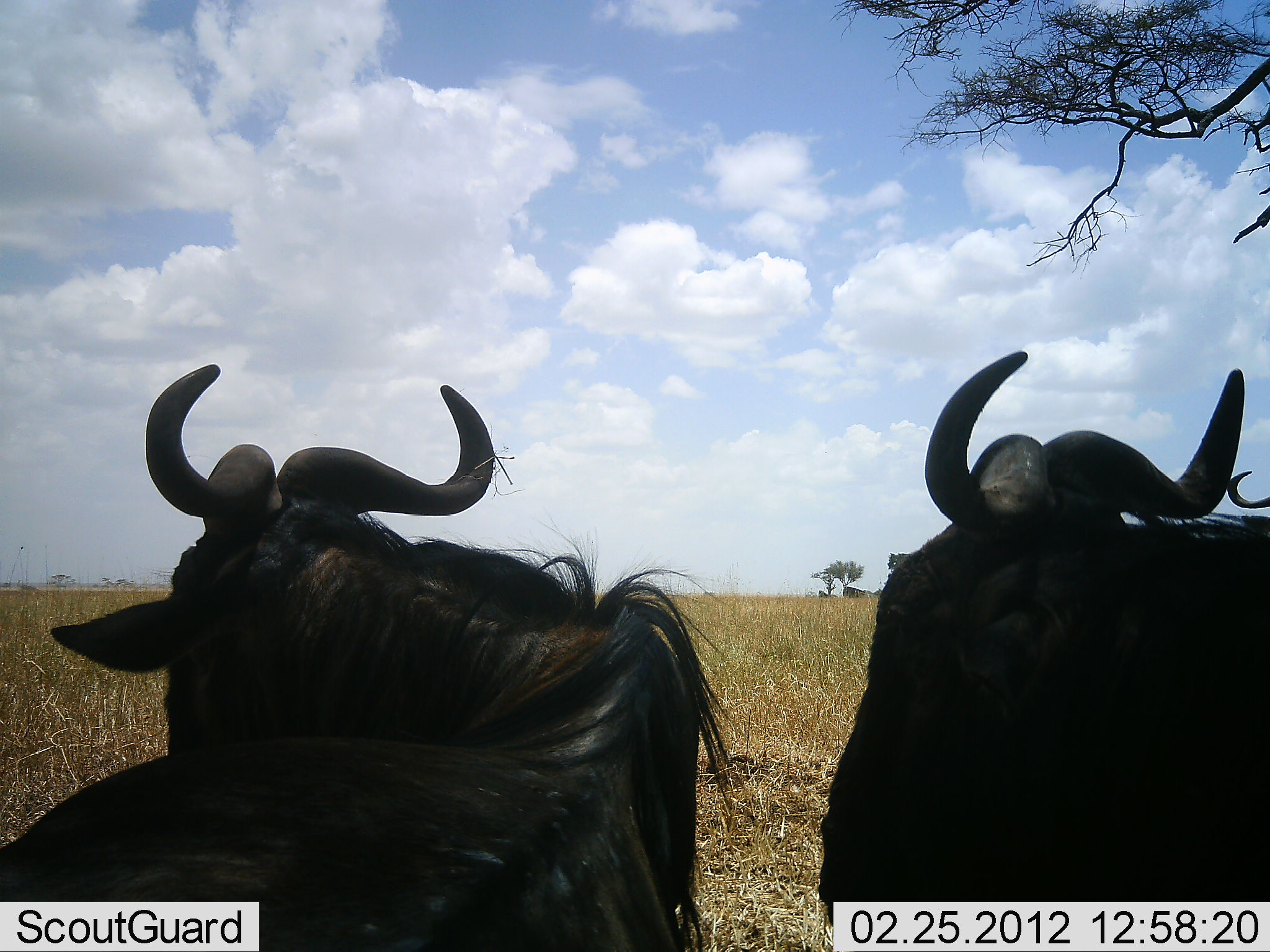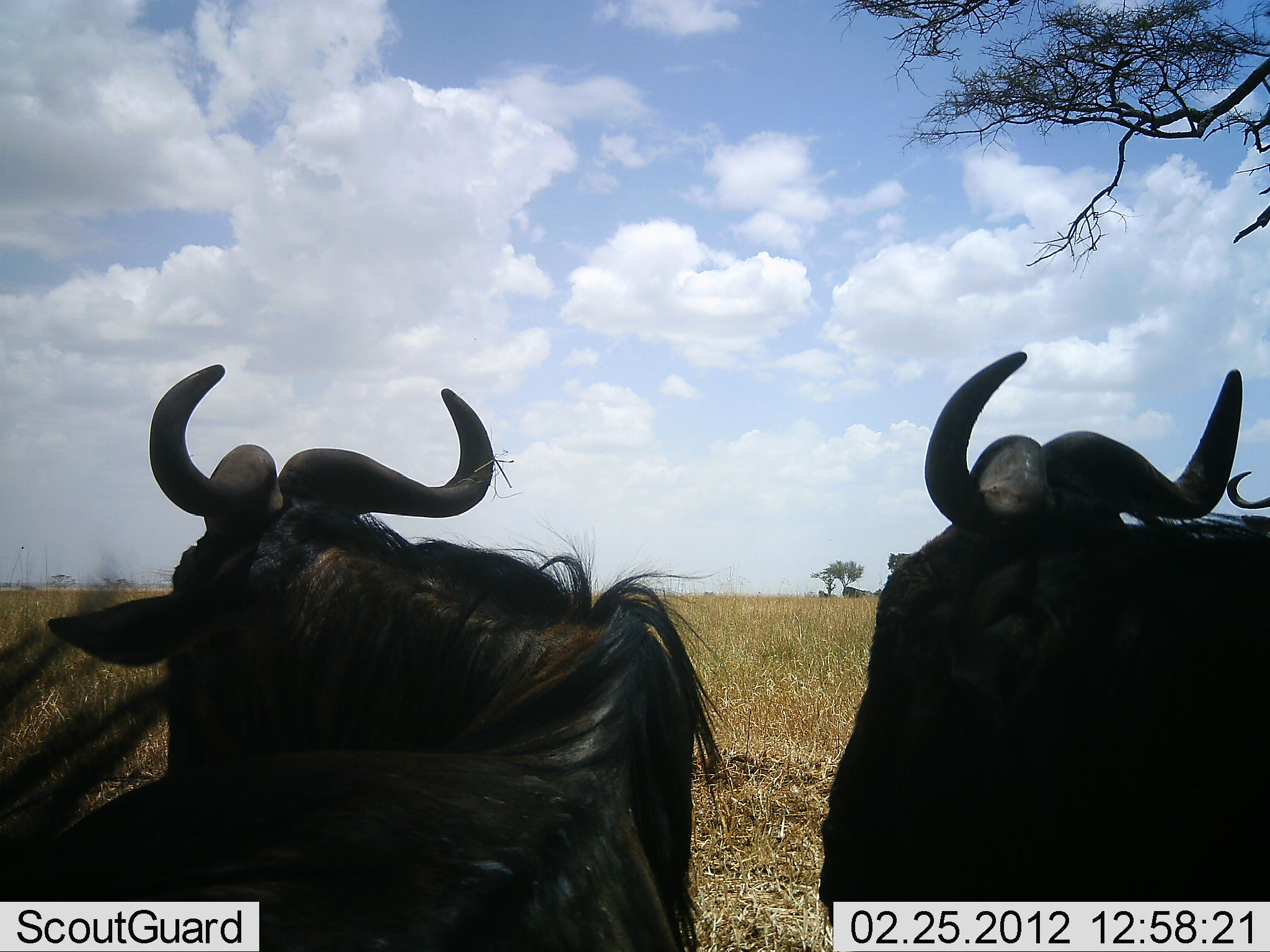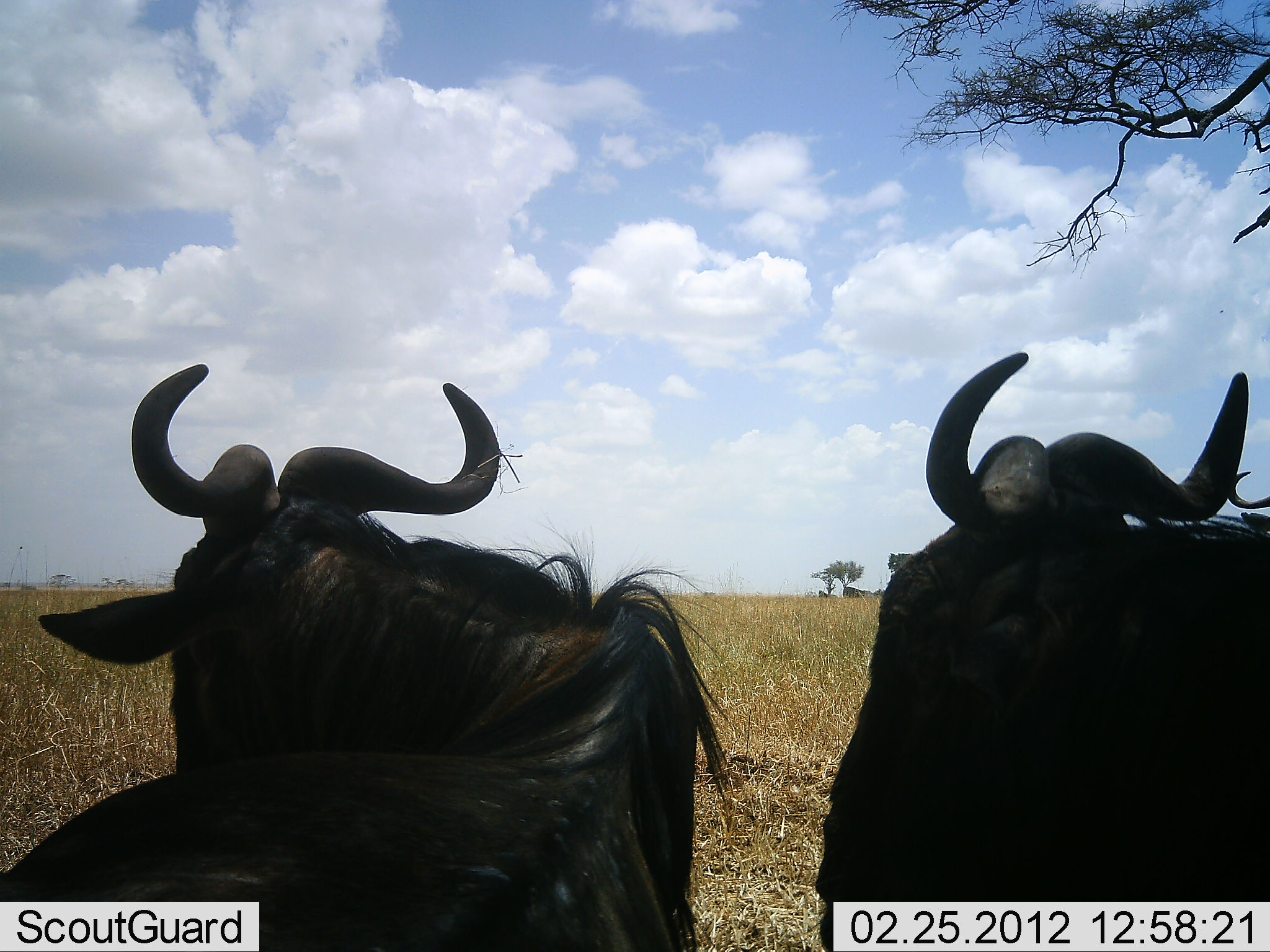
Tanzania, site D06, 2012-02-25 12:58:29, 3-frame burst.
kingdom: Animalia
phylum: Chordata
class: Mammalia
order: Artiodactyla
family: Bovidae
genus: Connochaetes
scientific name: Connochaetes taurinus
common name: blue wildebeest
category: wildebeest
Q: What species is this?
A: Wildebeest (blue wildebeest) (Connochaetes taurinus).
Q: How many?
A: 2.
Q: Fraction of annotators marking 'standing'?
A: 59%.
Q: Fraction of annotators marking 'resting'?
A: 45%.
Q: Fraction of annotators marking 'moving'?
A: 5%.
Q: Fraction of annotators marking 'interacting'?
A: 0%.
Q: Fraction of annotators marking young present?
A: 0%.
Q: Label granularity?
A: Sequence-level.